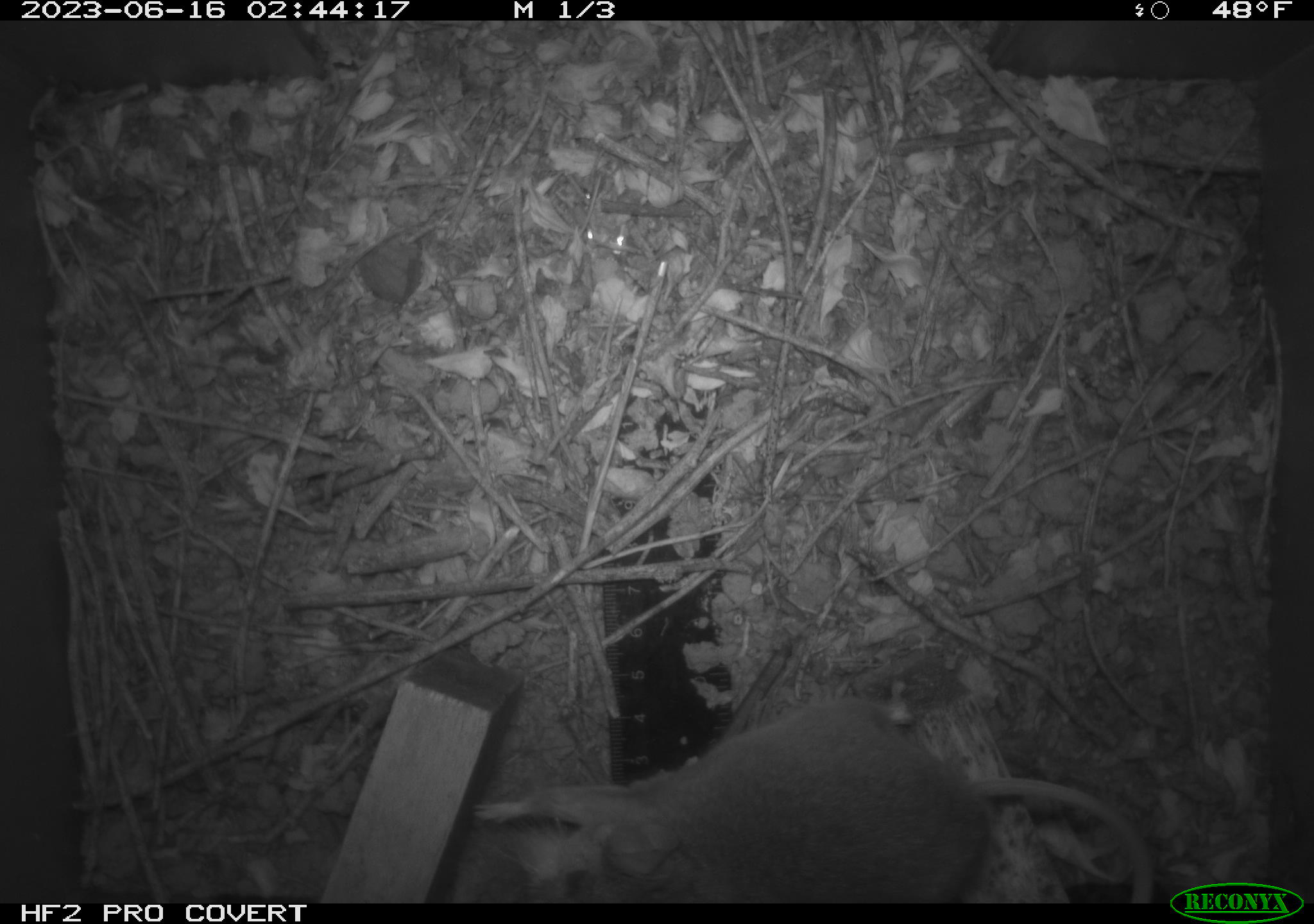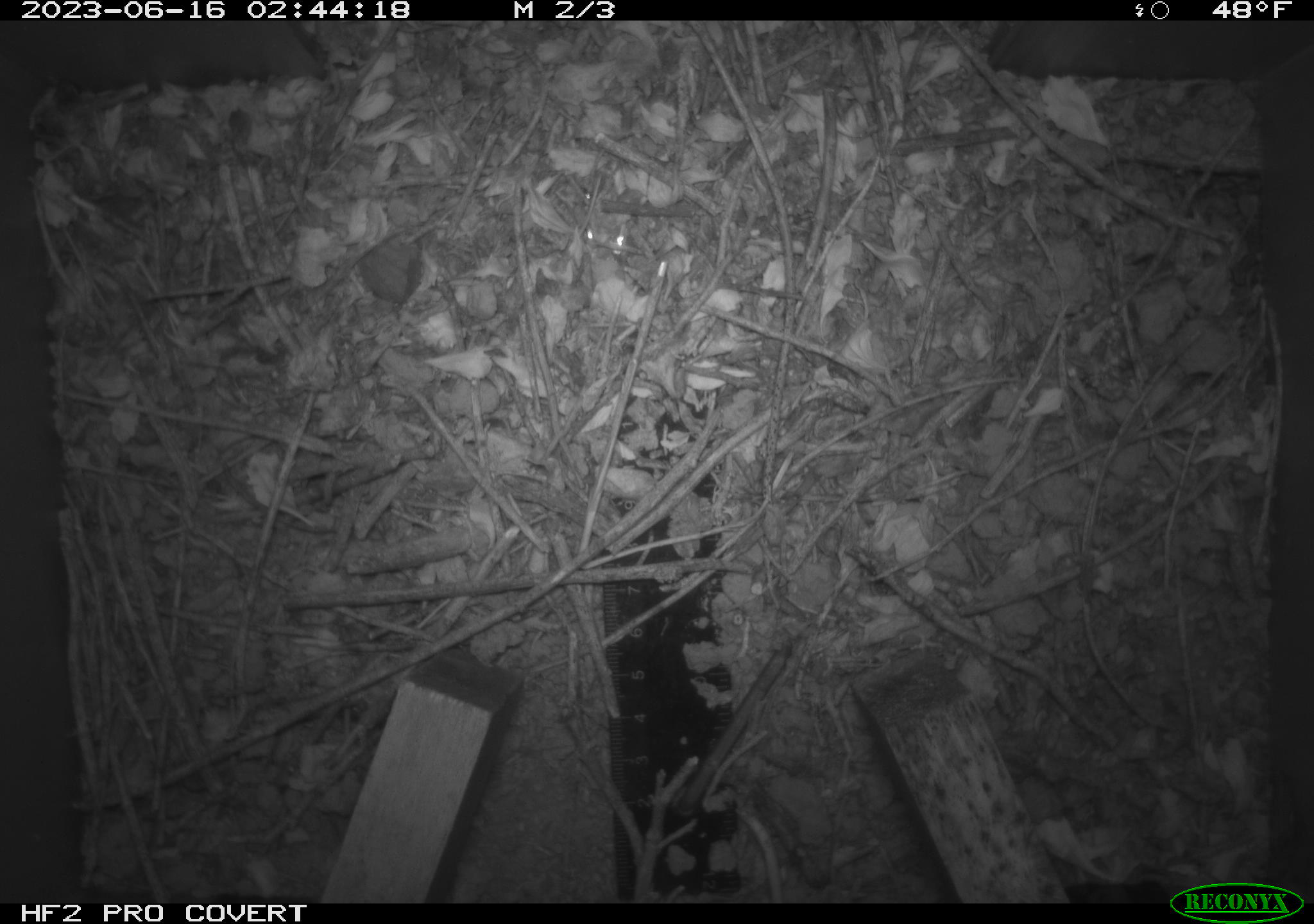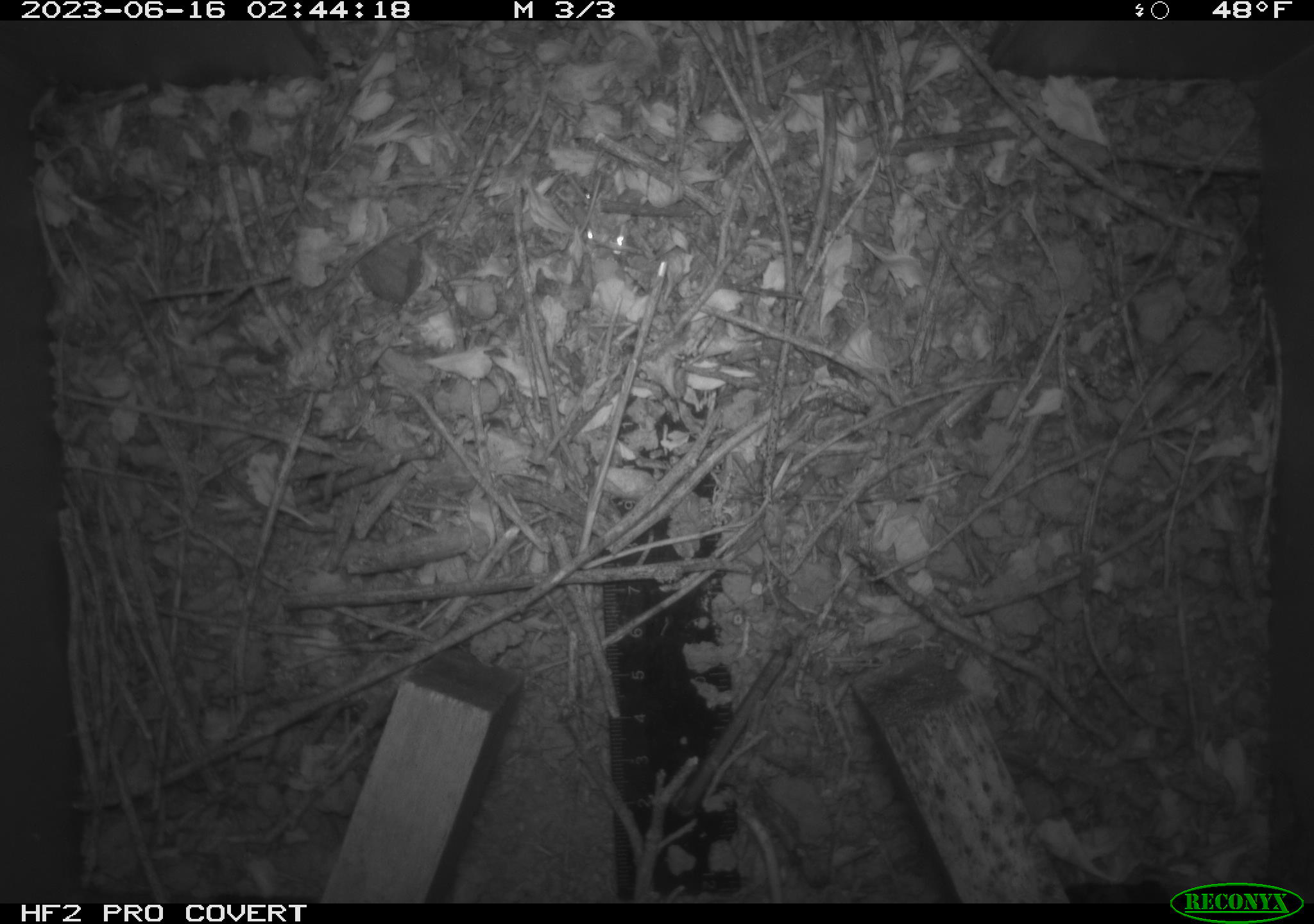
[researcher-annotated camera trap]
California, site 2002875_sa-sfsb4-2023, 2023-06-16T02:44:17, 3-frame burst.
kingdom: Animalia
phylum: Chordata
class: Mammalia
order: Rodentia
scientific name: Rodentia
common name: mouse species